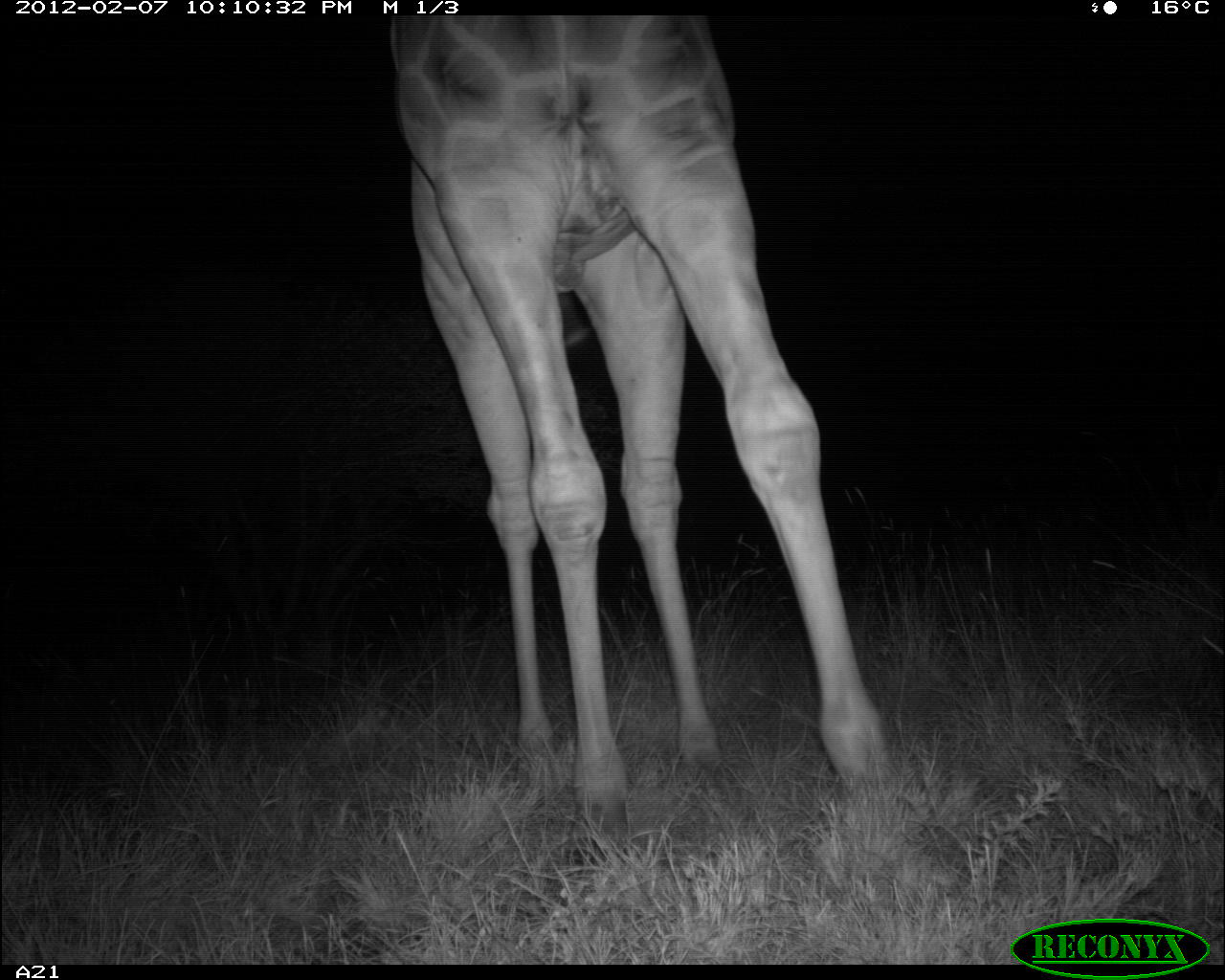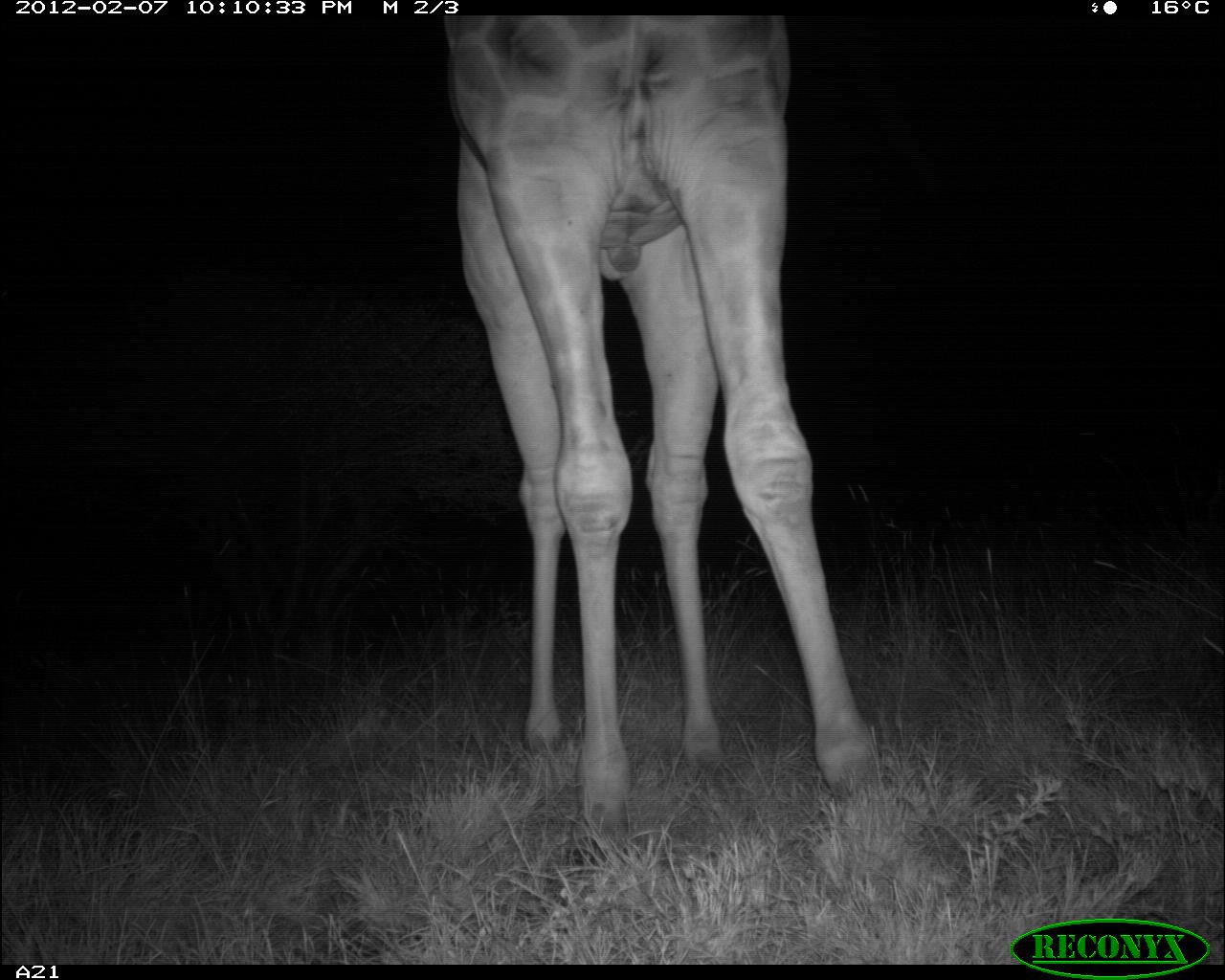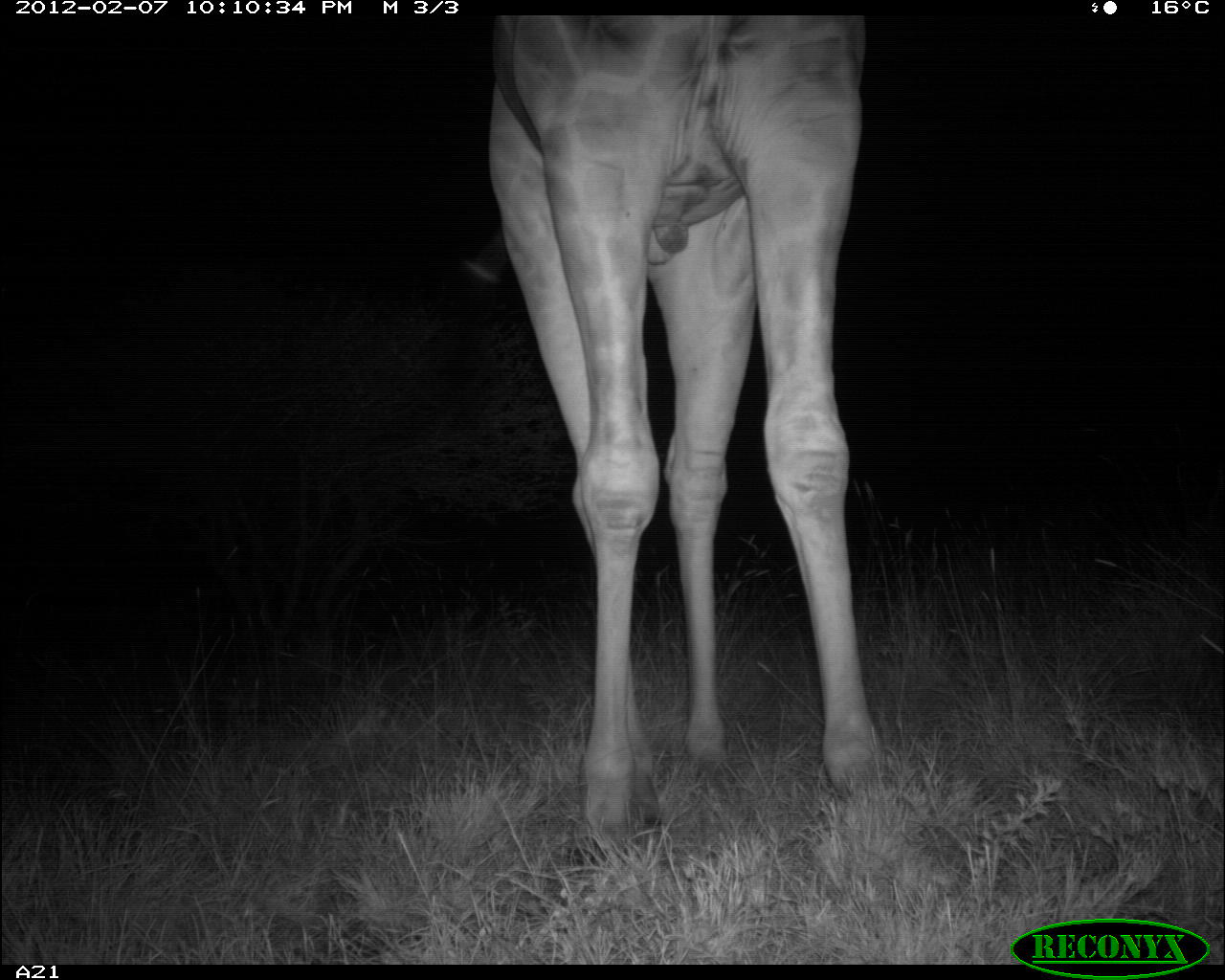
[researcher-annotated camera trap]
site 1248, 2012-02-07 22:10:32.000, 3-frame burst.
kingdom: Animalia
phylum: Chordata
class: Mammalia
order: Artiodactyla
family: Giraffidae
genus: Giraffa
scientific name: Giraffa camelopardalis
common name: giraffe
Giraffa camelopardalis (giraffe), count 1.